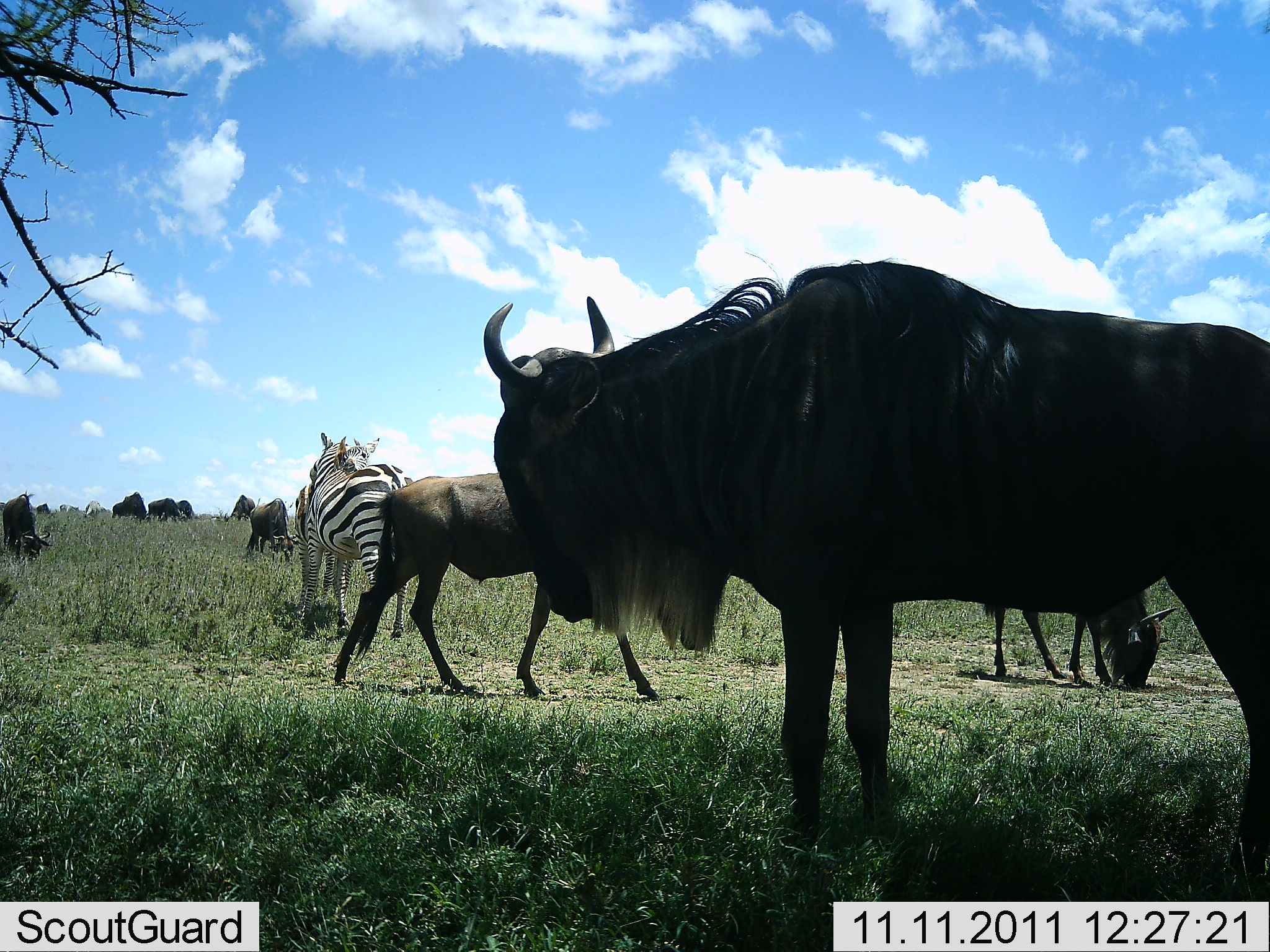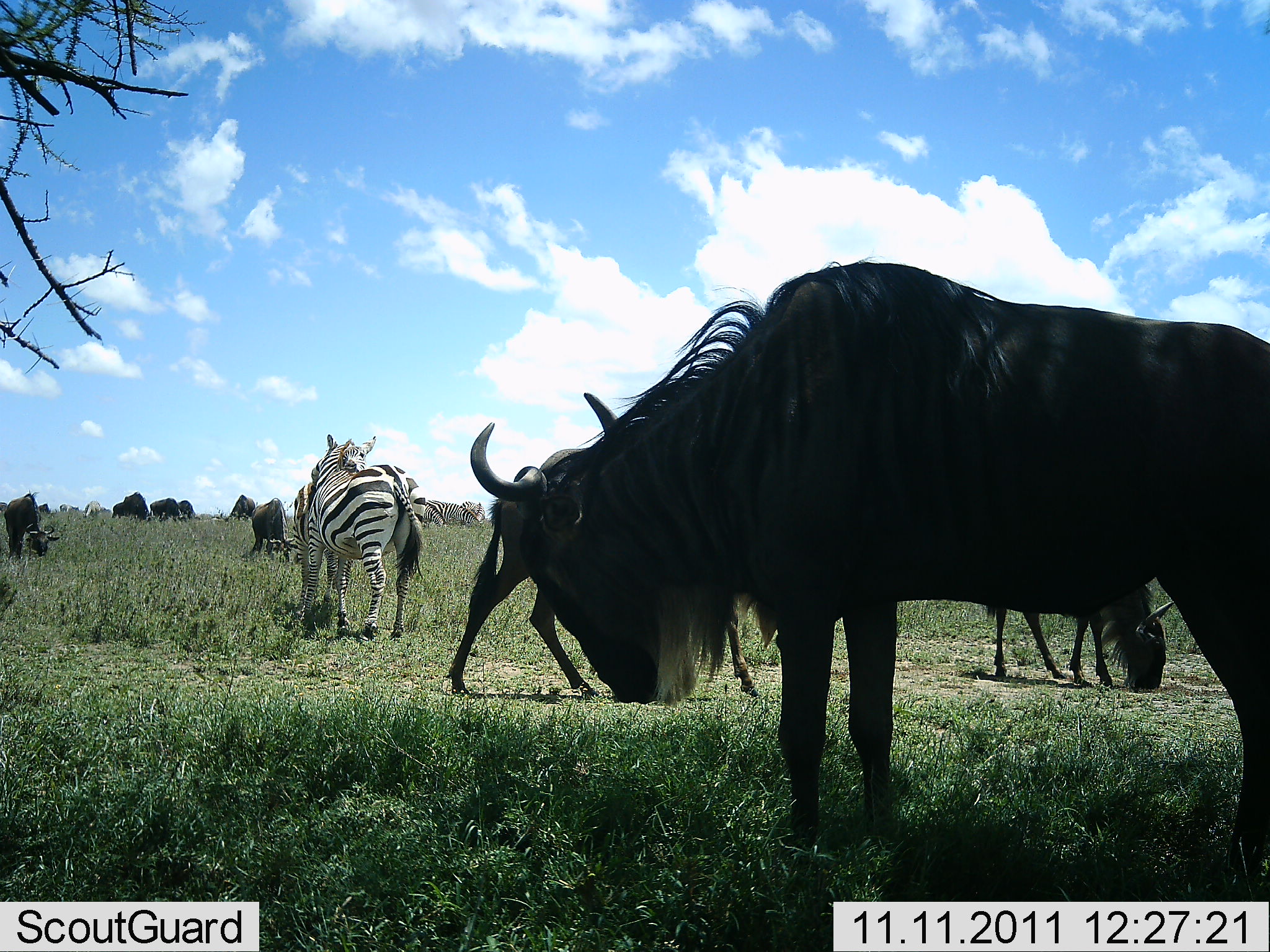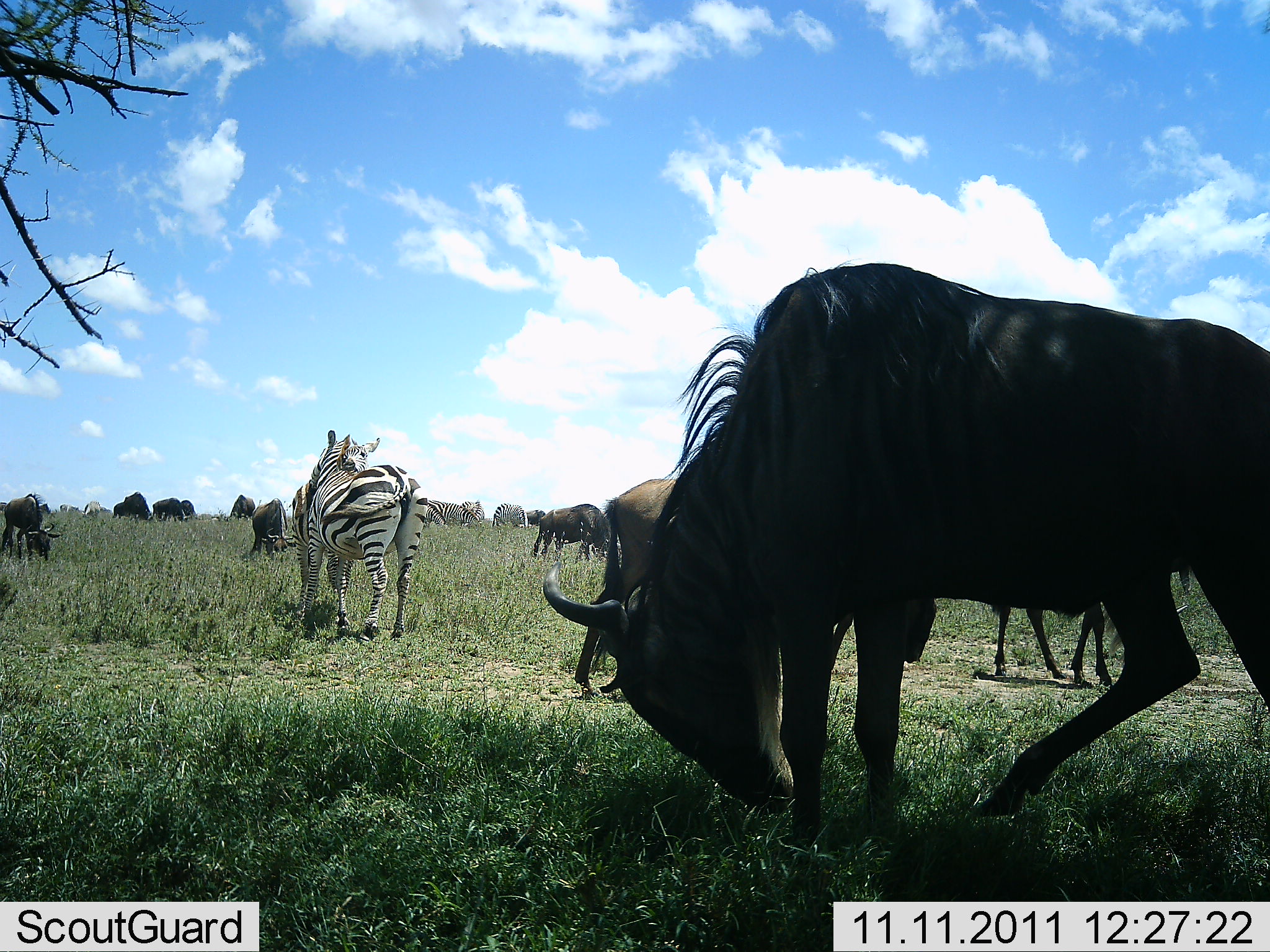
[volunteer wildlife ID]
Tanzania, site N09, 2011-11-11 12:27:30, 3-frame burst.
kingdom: Animalia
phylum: Chordata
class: Mammalia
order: Artiodactyla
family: Bovidae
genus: Connochaetes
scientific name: Connochaetes taurinus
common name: blue wildebeest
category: wildebeest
Wildebeest (blue wildebeest) (Connochaetes taurinus), count 10. Behavior (volunteer vote fractions): standing 71%, resting 0%, moving 36%, interacting 7%. Young present (vote fraction): 7%. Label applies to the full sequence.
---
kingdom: Animalia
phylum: Chordata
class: Mammalia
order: Perissodactyla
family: Equidae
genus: Equus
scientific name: Equus quagga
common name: plains zebra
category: zebra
Zebra (plains zebra) (Equus quagga), count 1. Behavior (volunteer vote fractions): standing 83%, resting 0%, moving 8%, interacting 25%. Young present (vote fraction): 0%. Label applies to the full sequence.